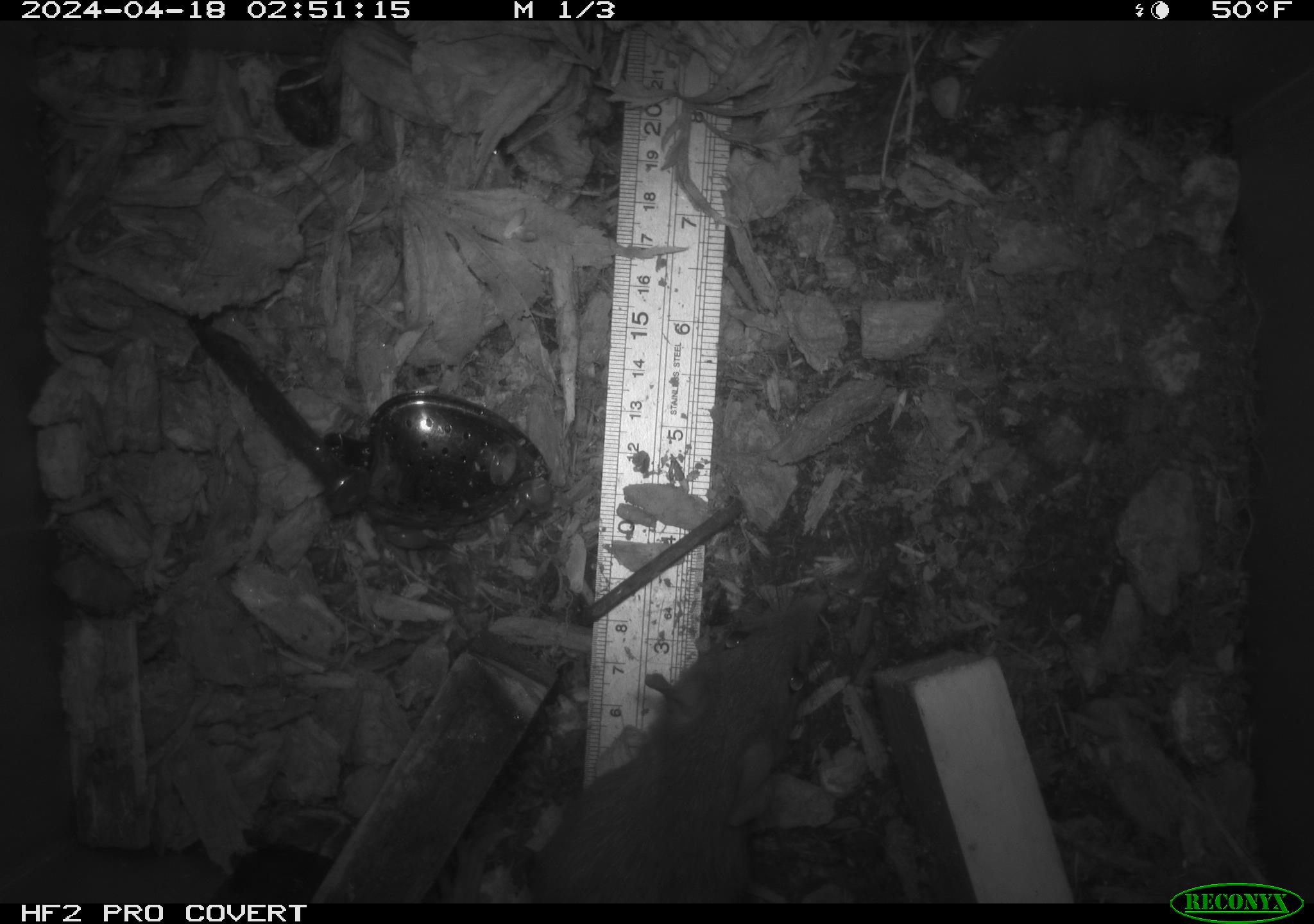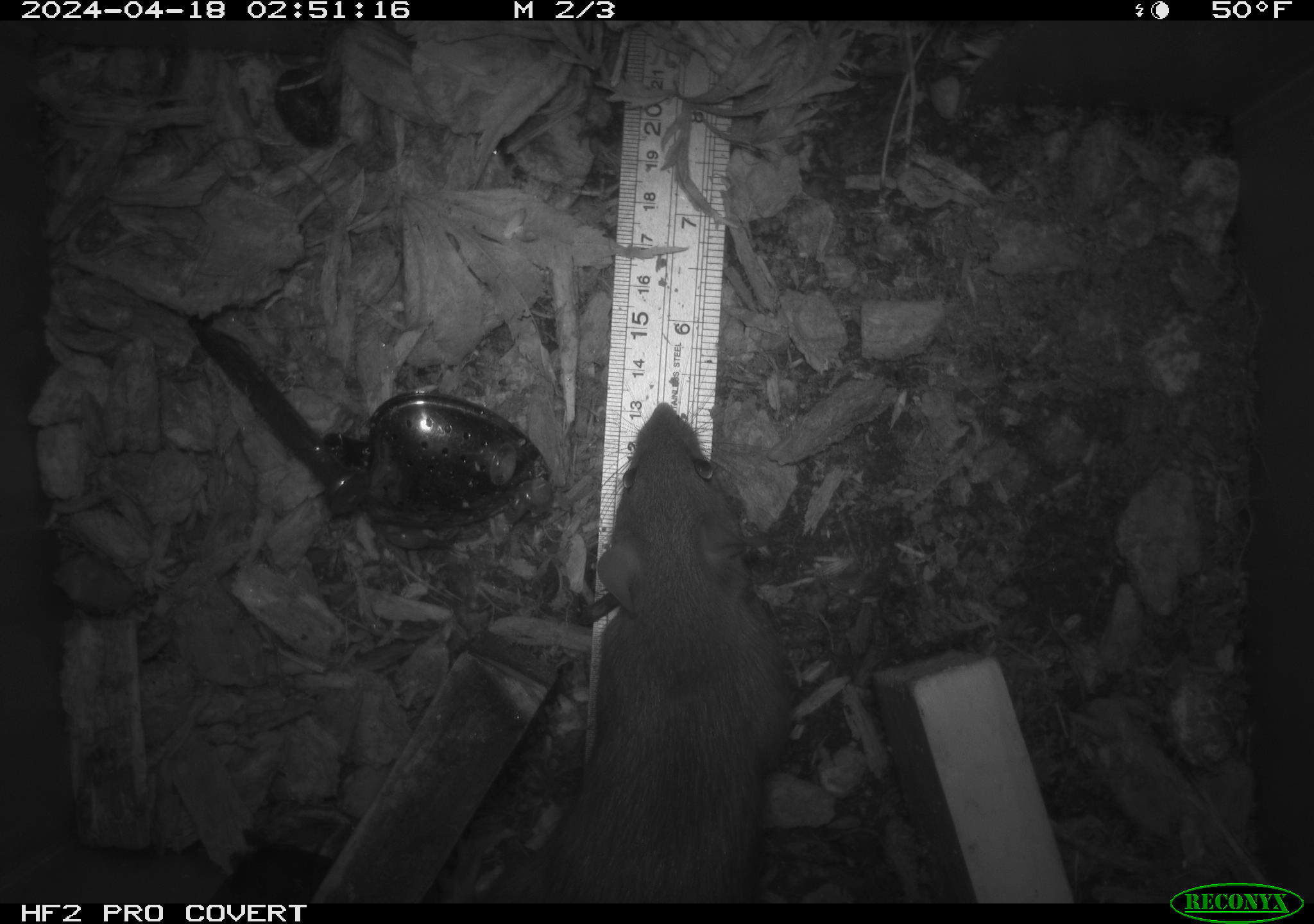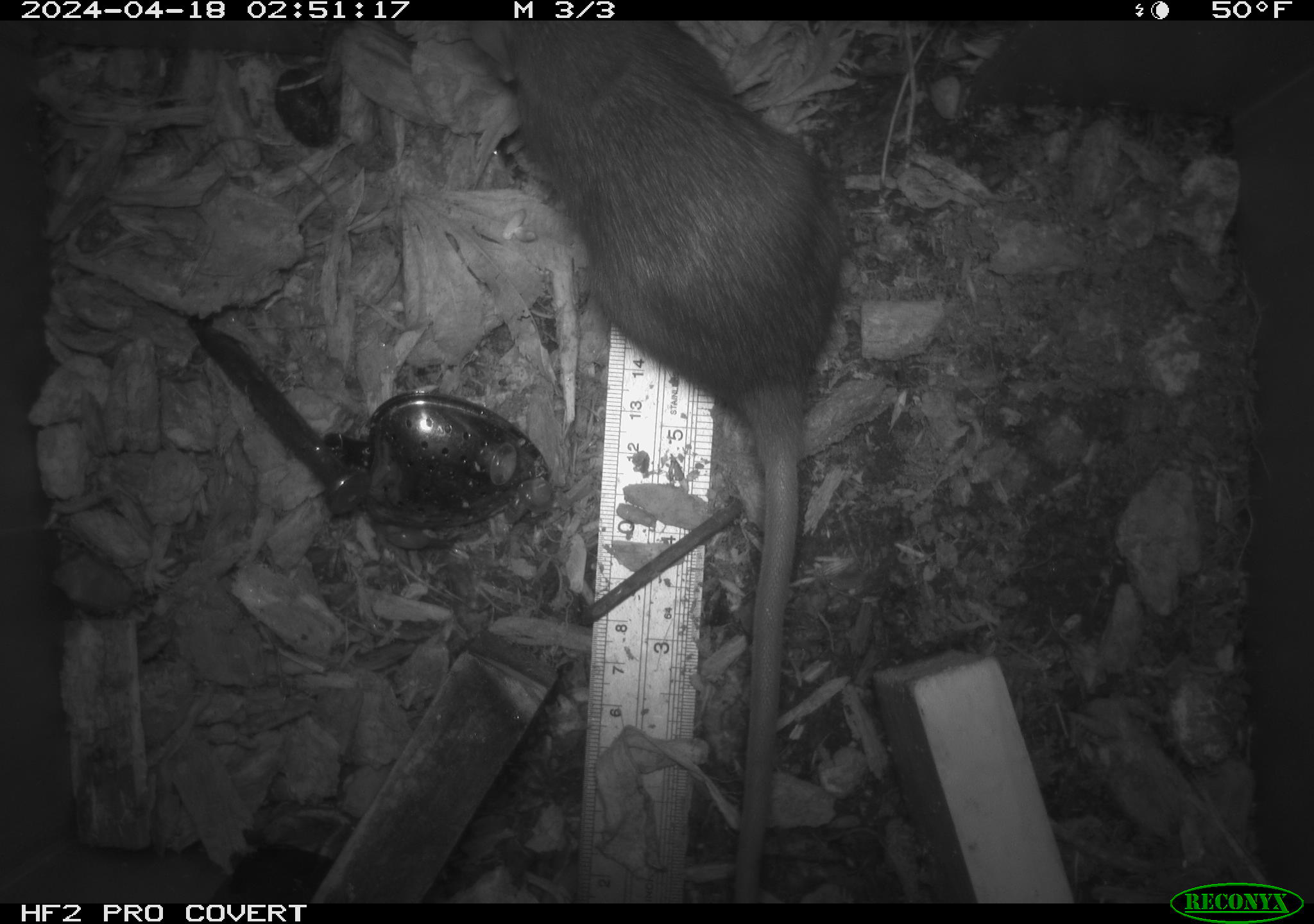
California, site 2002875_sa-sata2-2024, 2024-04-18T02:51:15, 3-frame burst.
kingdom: Animalia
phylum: Chordata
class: Mammalia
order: Rodentia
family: Muridae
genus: Rattus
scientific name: Rattus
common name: rat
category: rattus species